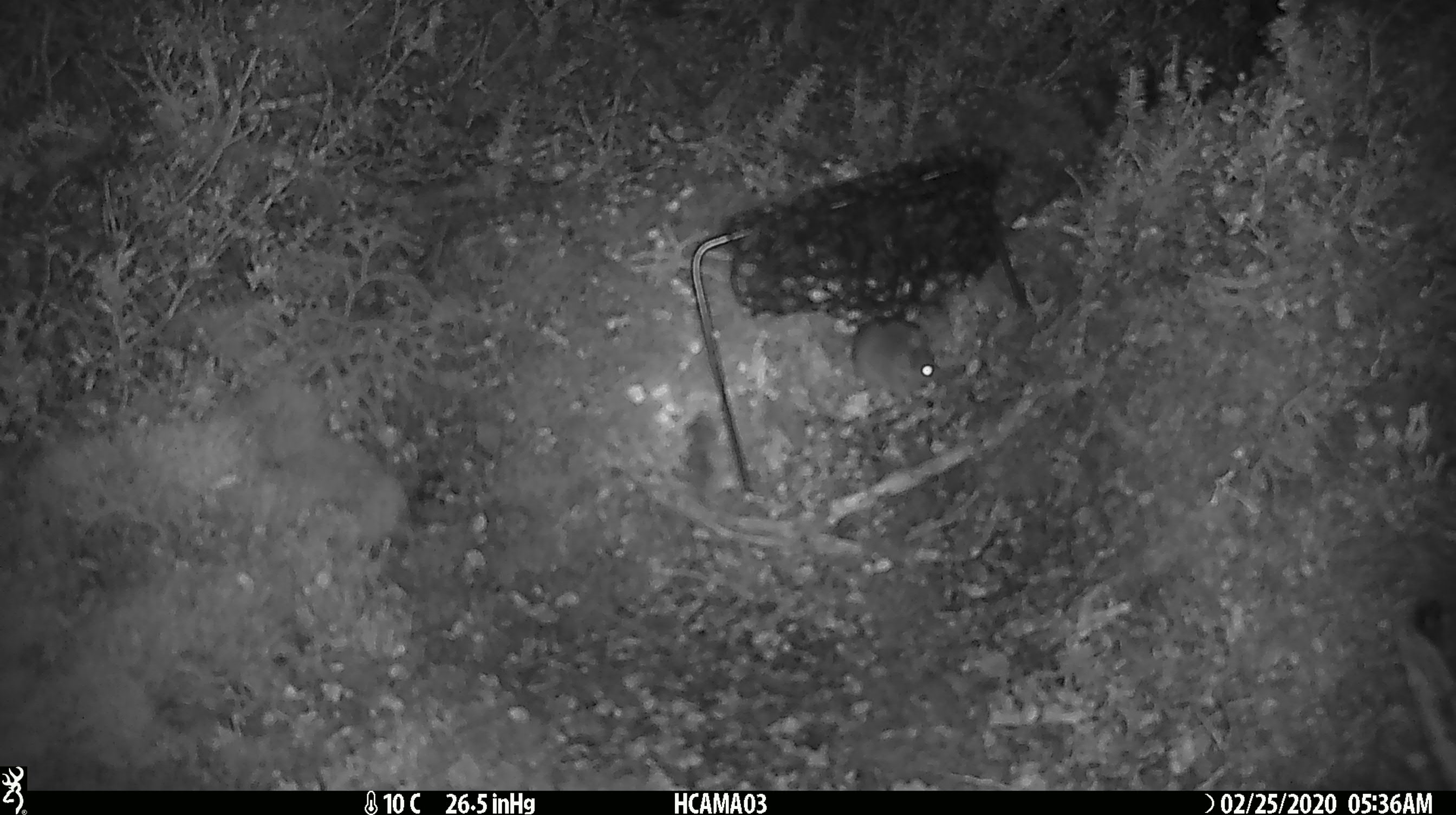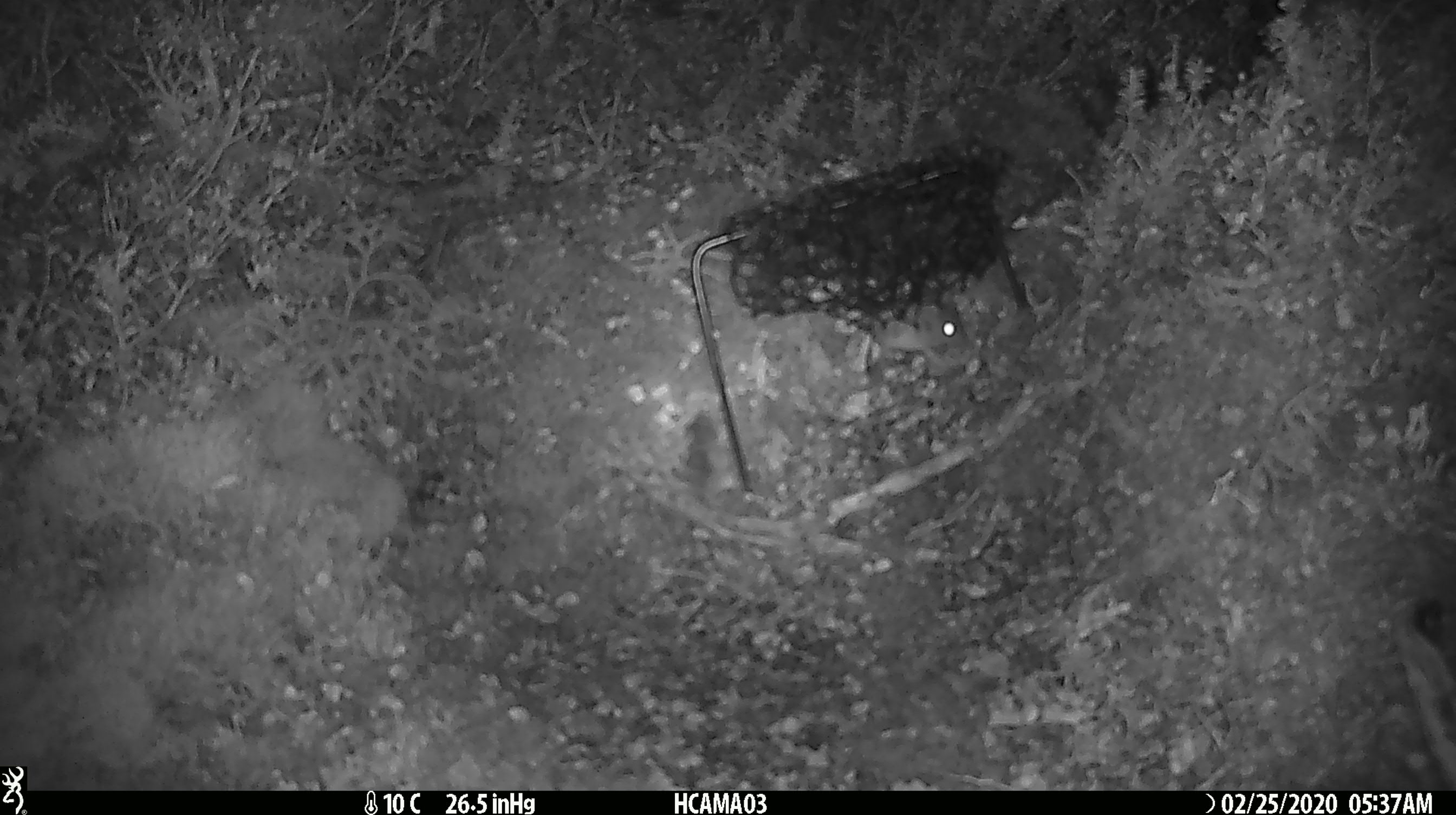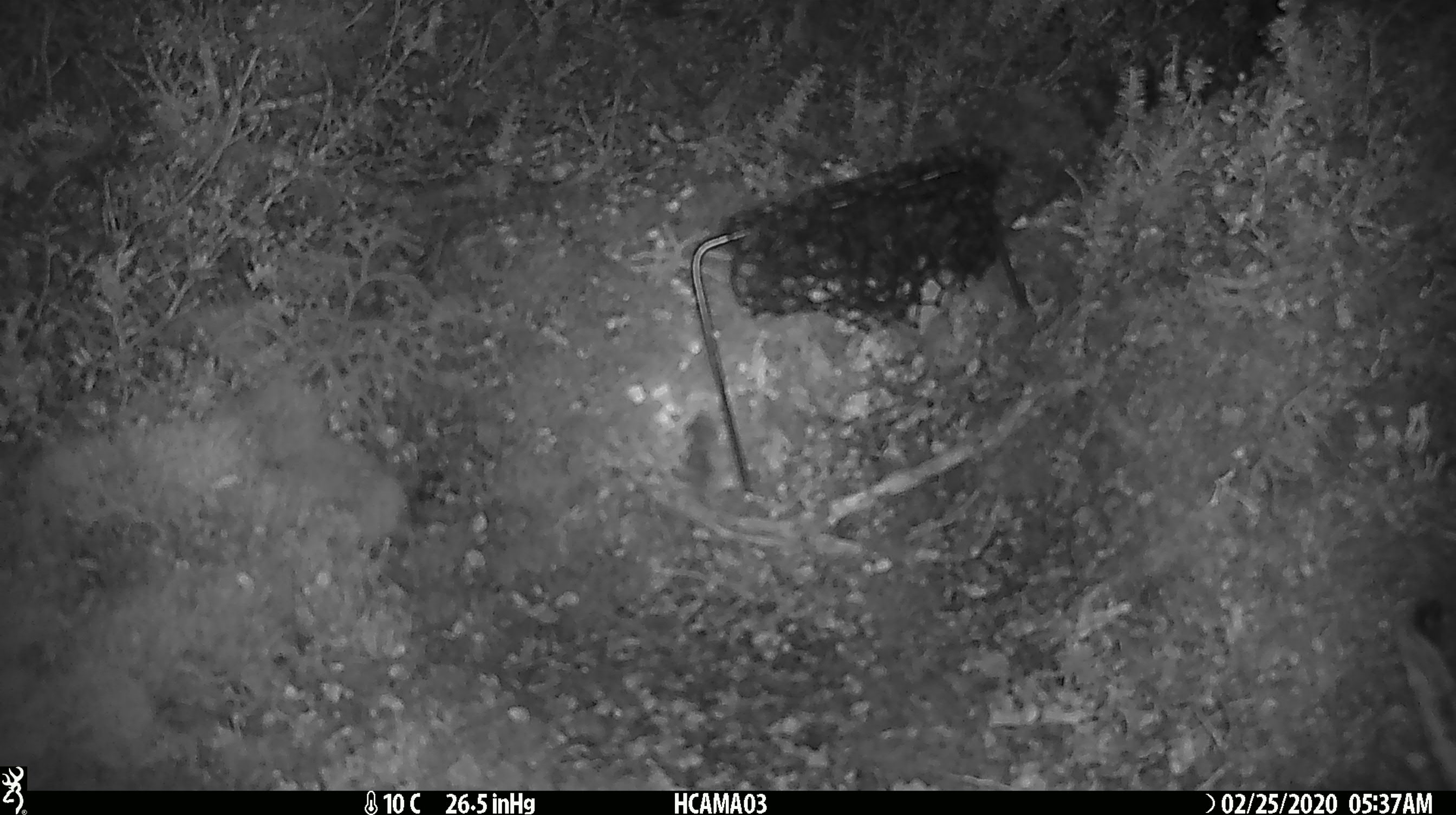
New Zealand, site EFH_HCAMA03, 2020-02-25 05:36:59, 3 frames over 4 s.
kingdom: Animalia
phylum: Chordata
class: Mammalia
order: Rodentia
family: Muridae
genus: Mus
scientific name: Mus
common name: mouse